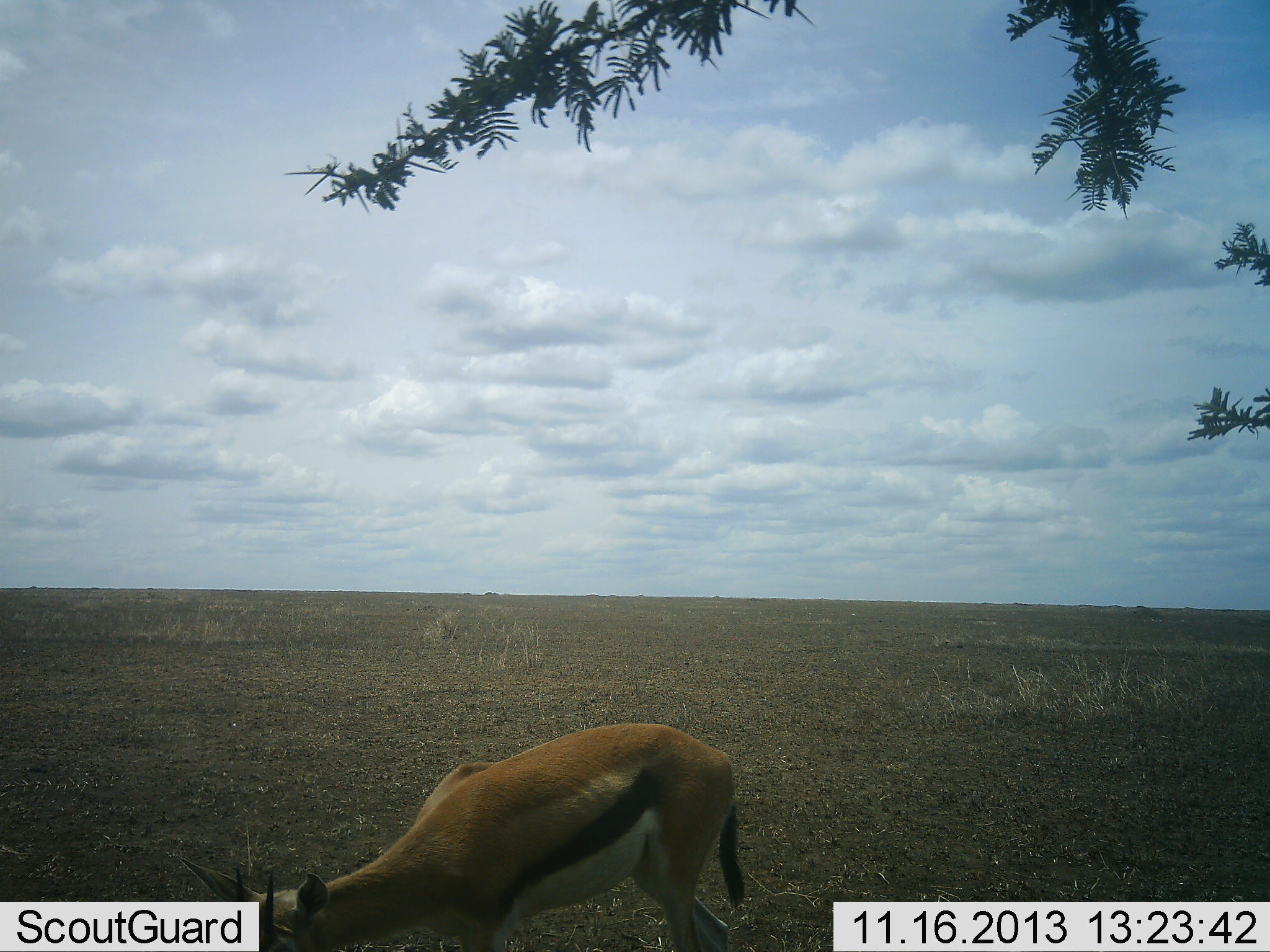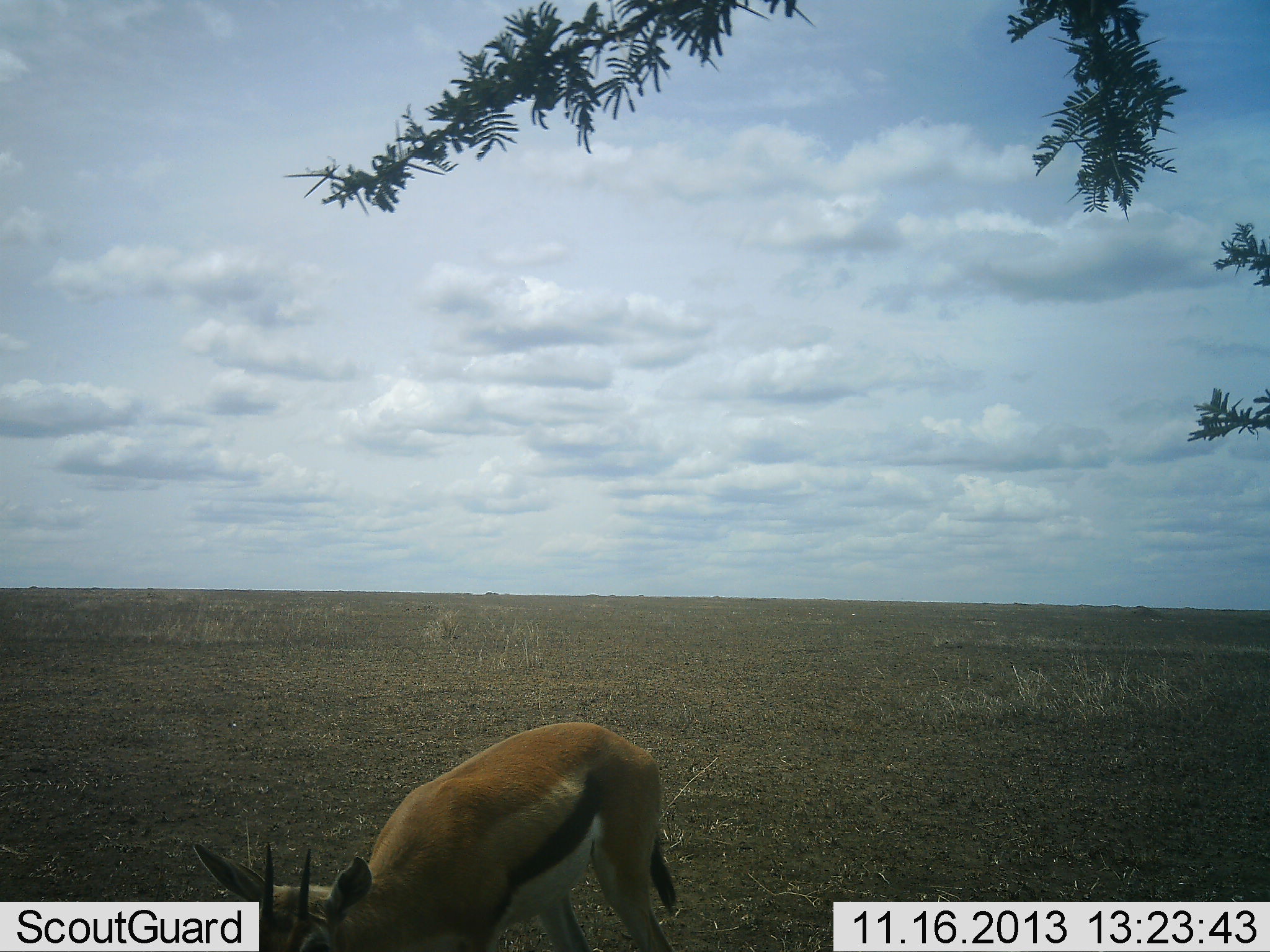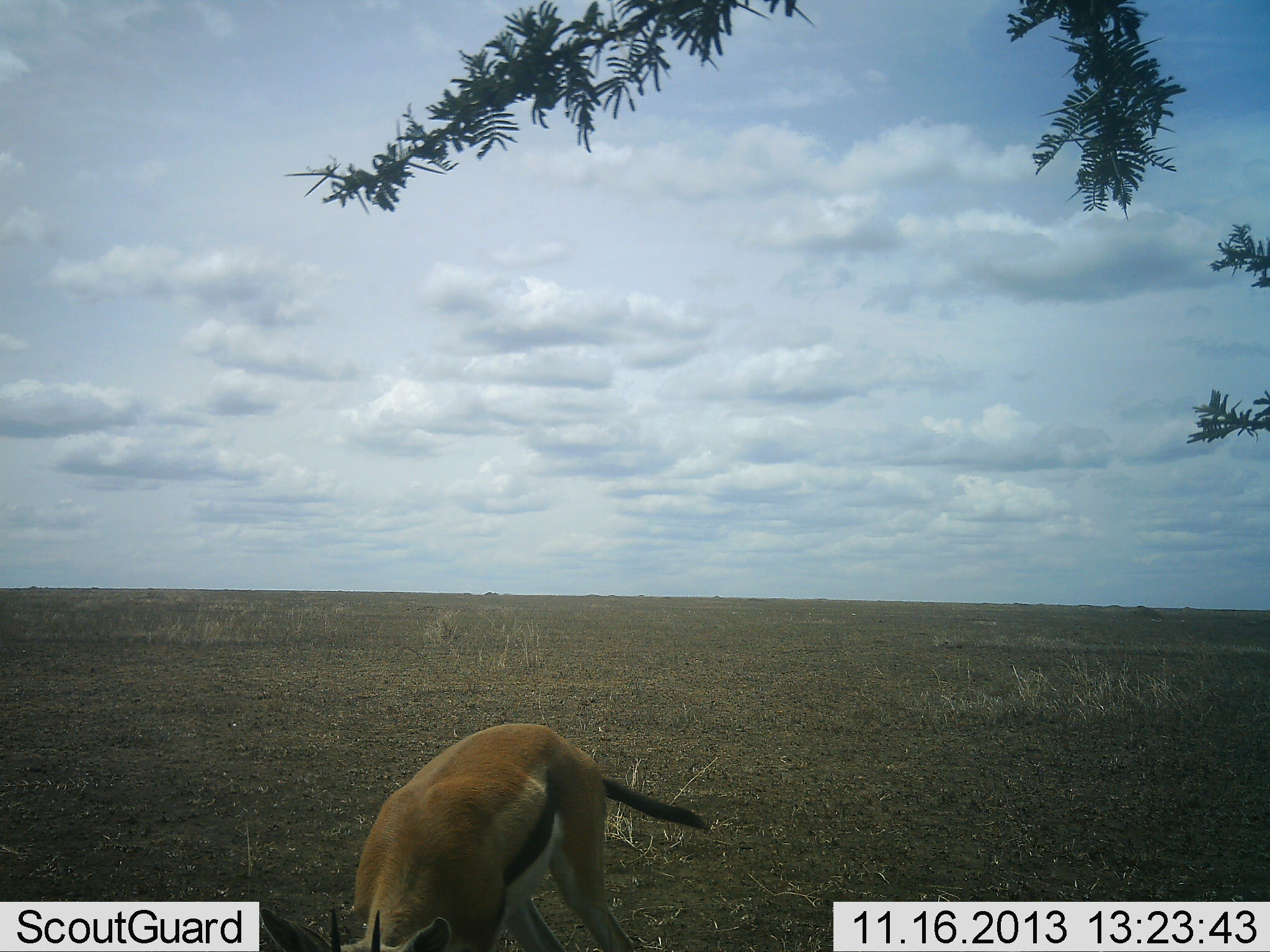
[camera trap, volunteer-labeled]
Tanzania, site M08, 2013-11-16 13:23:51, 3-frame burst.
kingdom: Animalia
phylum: Chordata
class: Mammalia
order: Artiodactyla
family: Bovidae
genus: Eudorcas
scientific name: Eudorcas thomsonii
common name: thomson's gazelle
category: gazellethomsons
Gazellethomsons (thomson's gazelle) (Eudorcas thomsonii), count 1. Behavior (volunteer vote fractions): standing 22%, resting 0%, moving 11%, interacting 0%. Young present (vote fraction): 0%. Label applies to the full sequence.